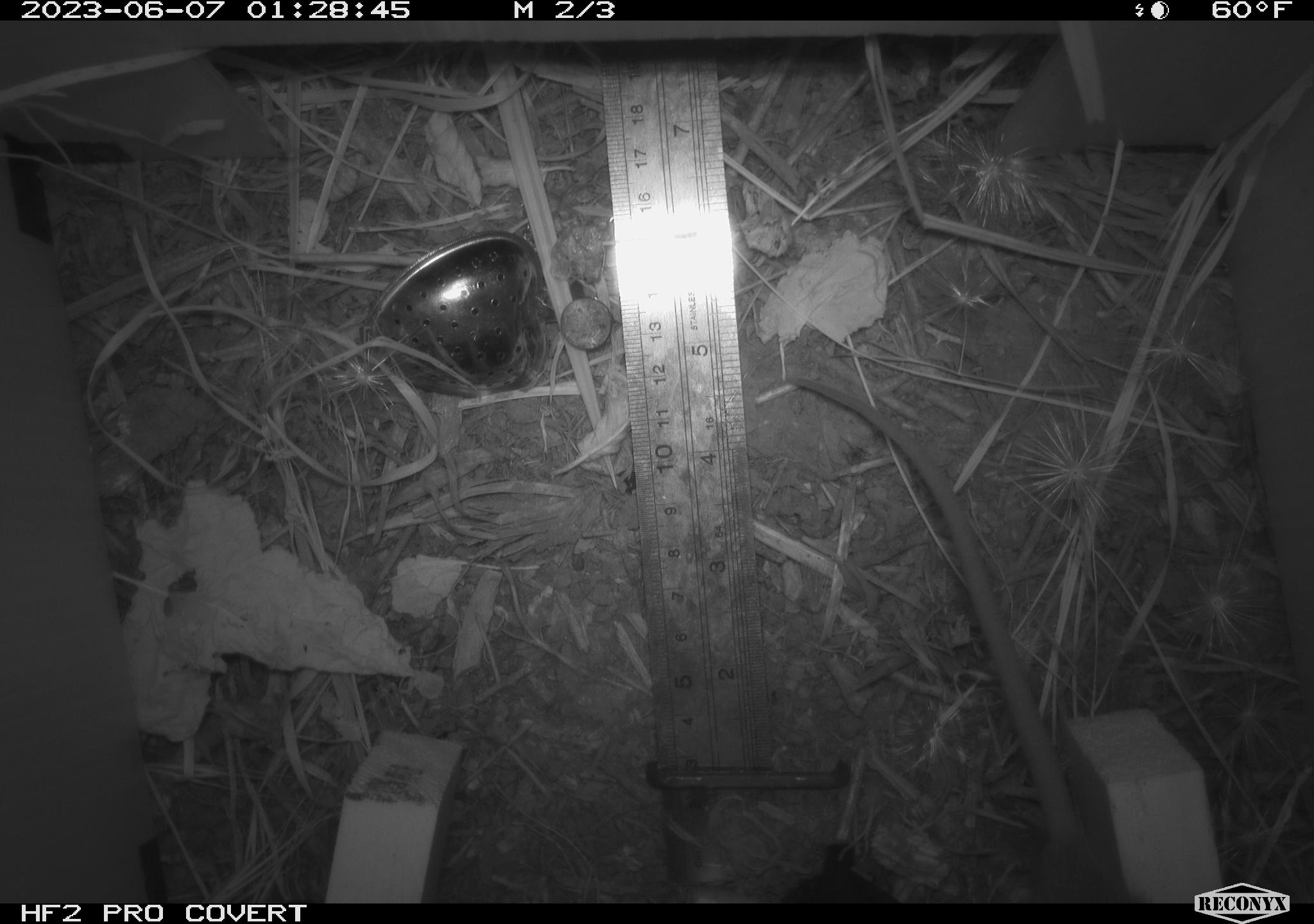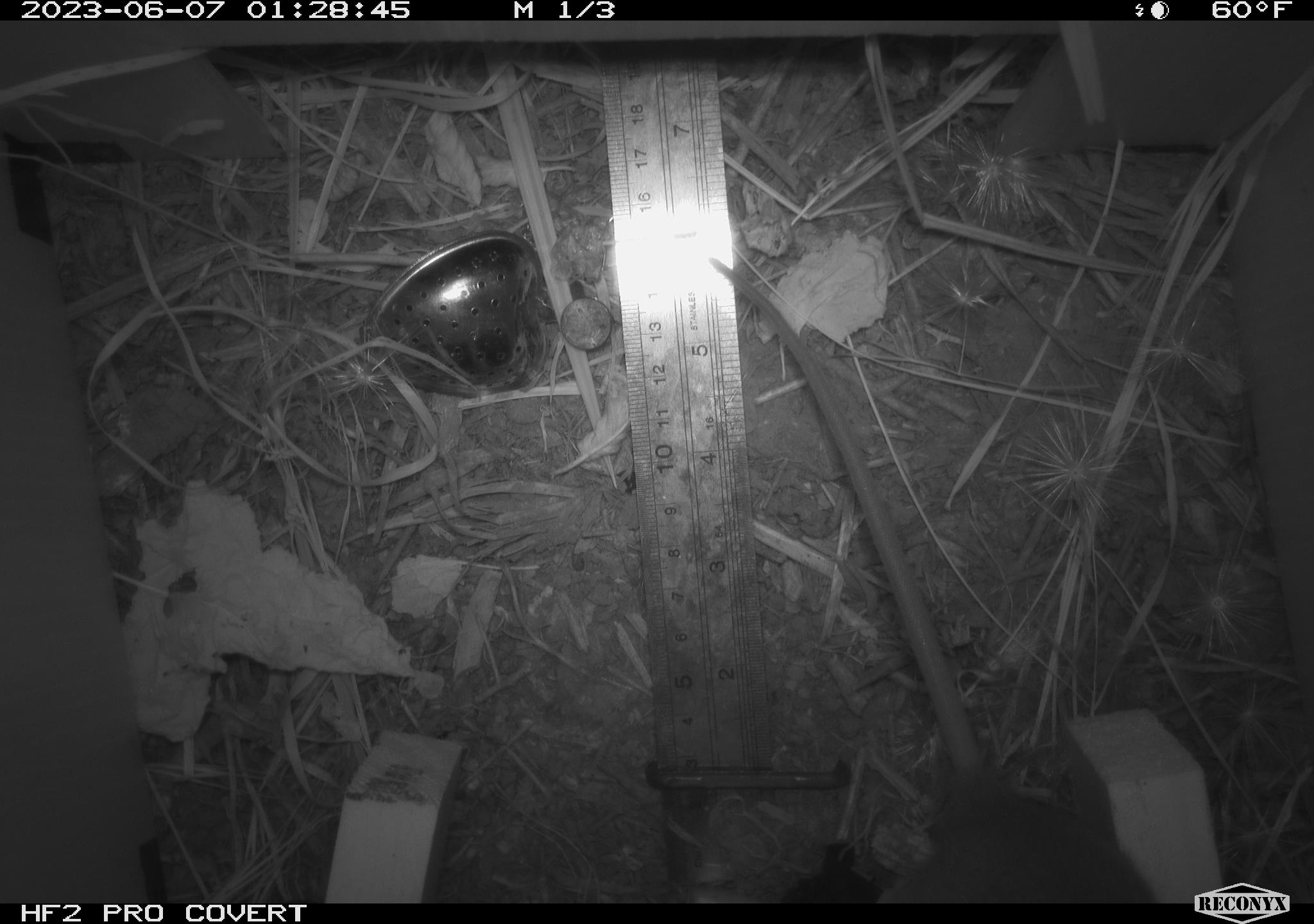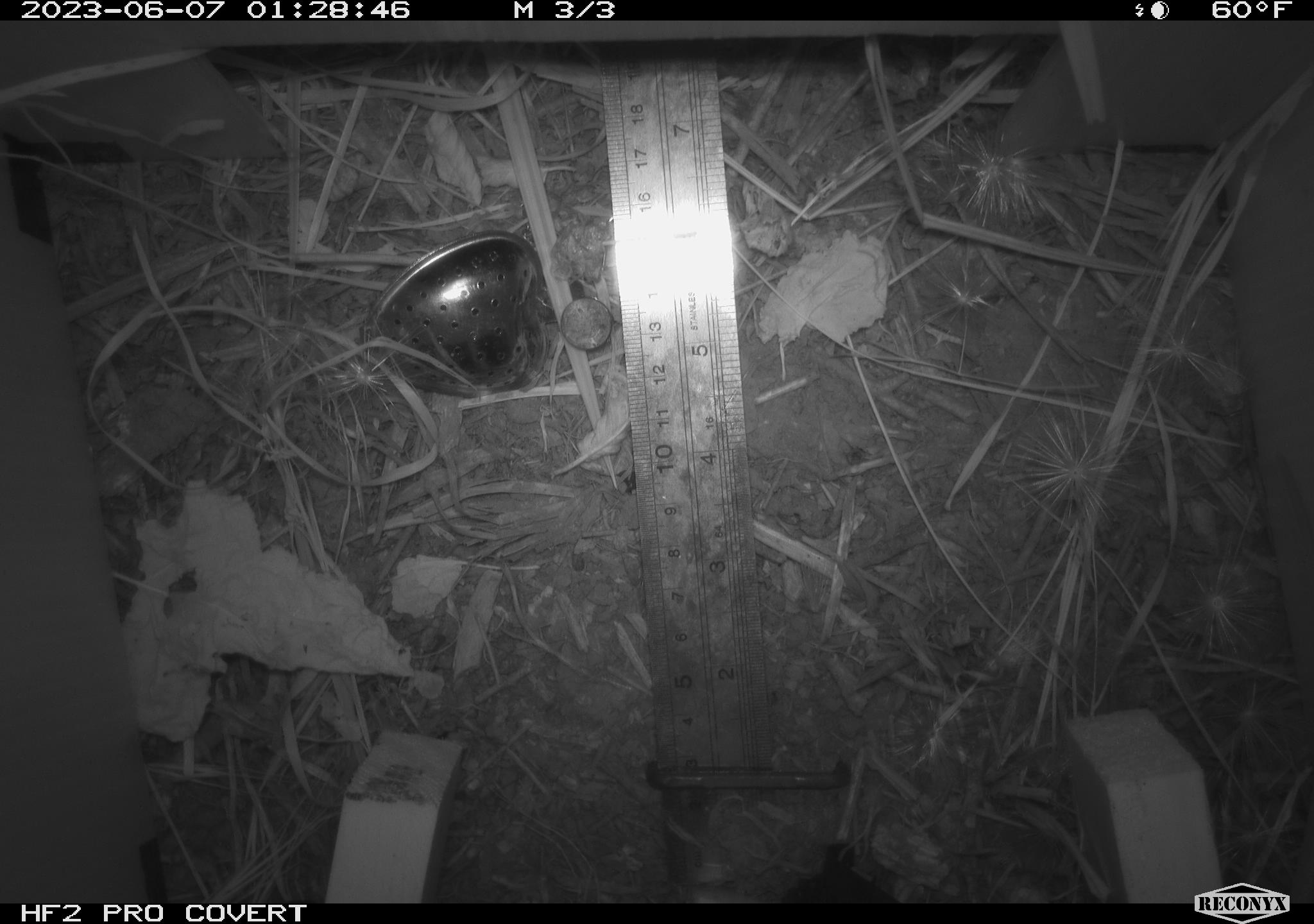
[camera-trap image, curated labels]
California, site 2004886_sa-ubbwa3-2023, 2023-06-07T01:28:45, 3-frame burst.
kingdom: Animalia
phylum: Chordata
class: Mammalia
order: Rodentia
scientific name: Rodentia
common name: mouse species